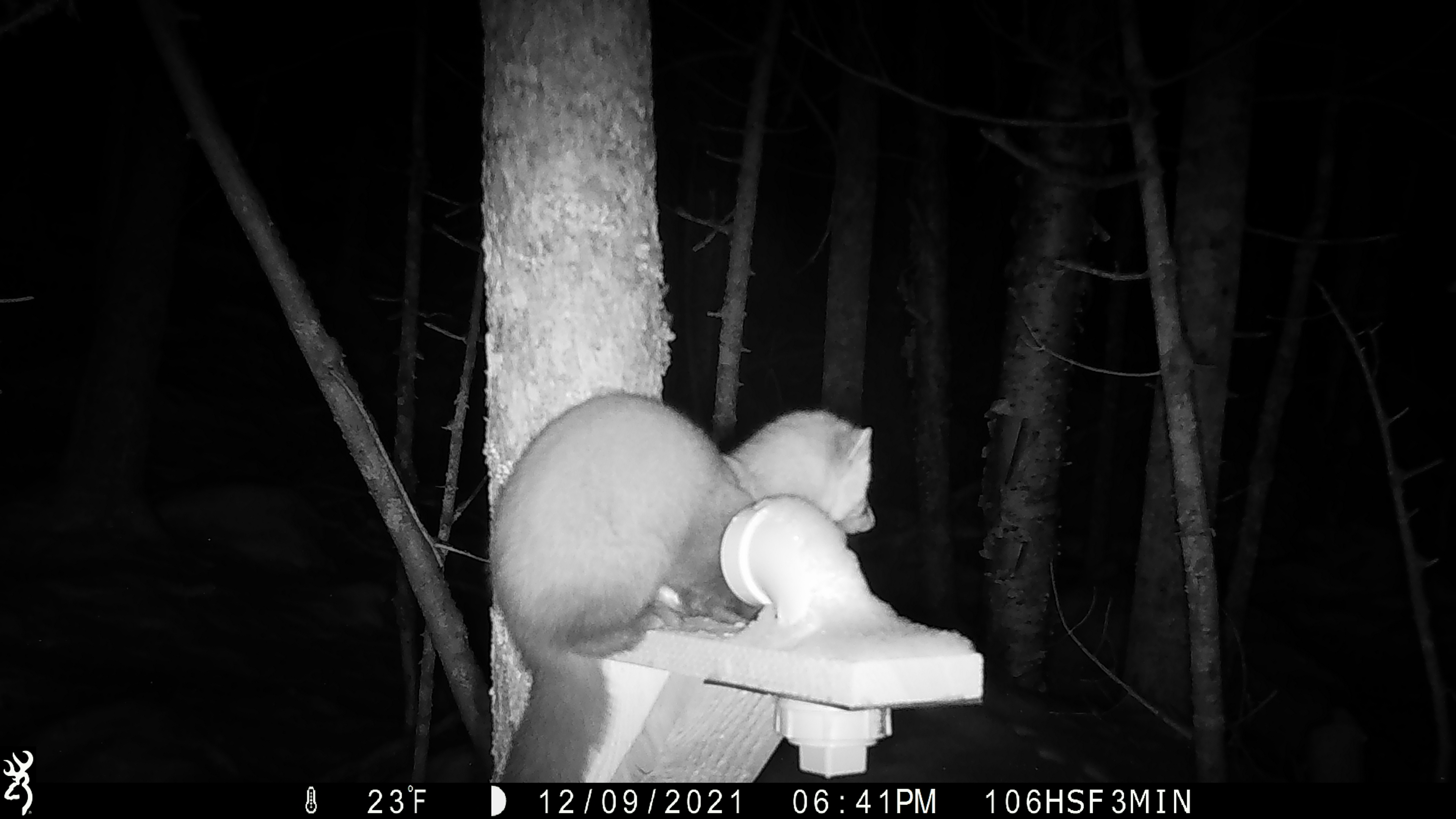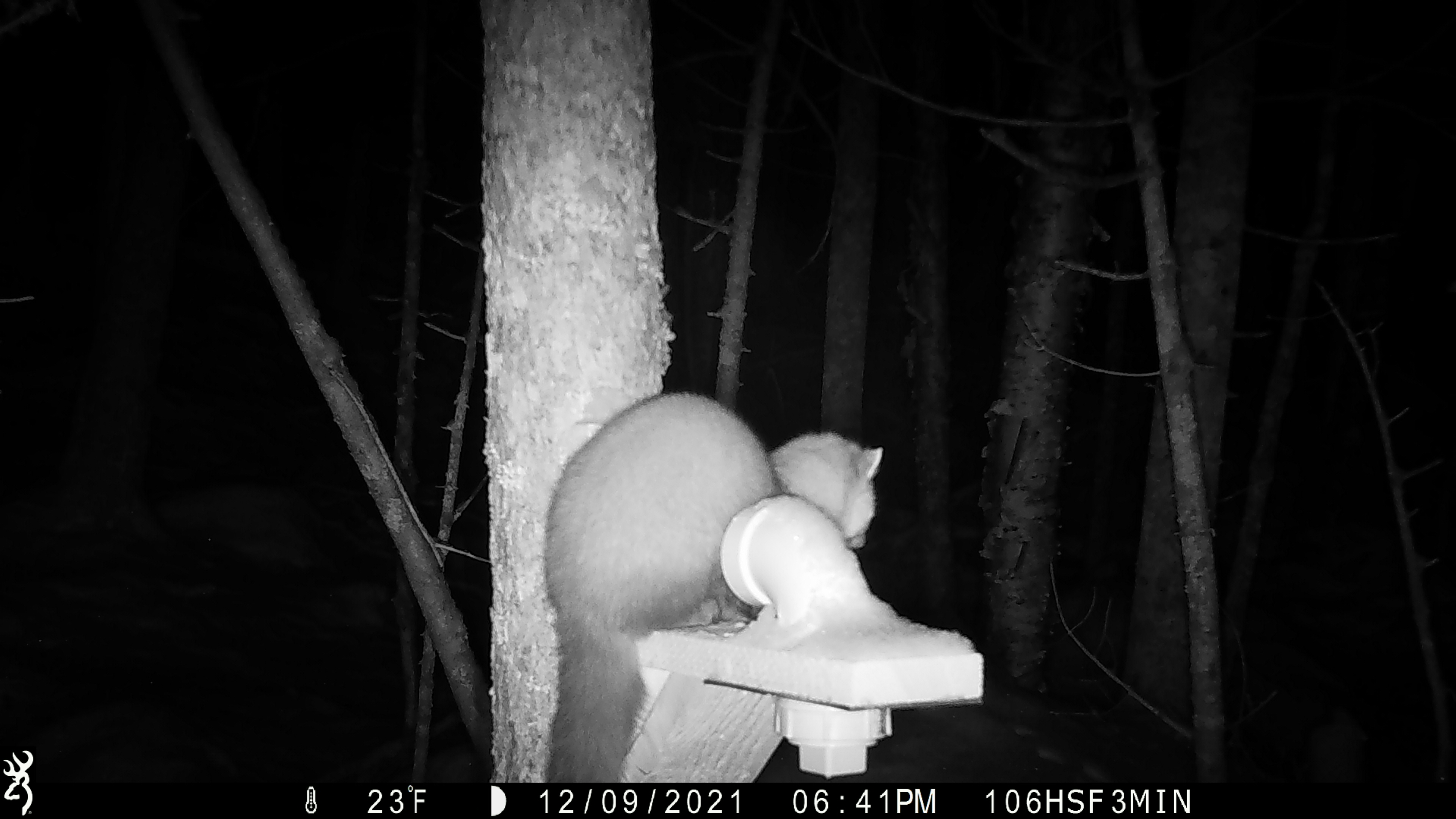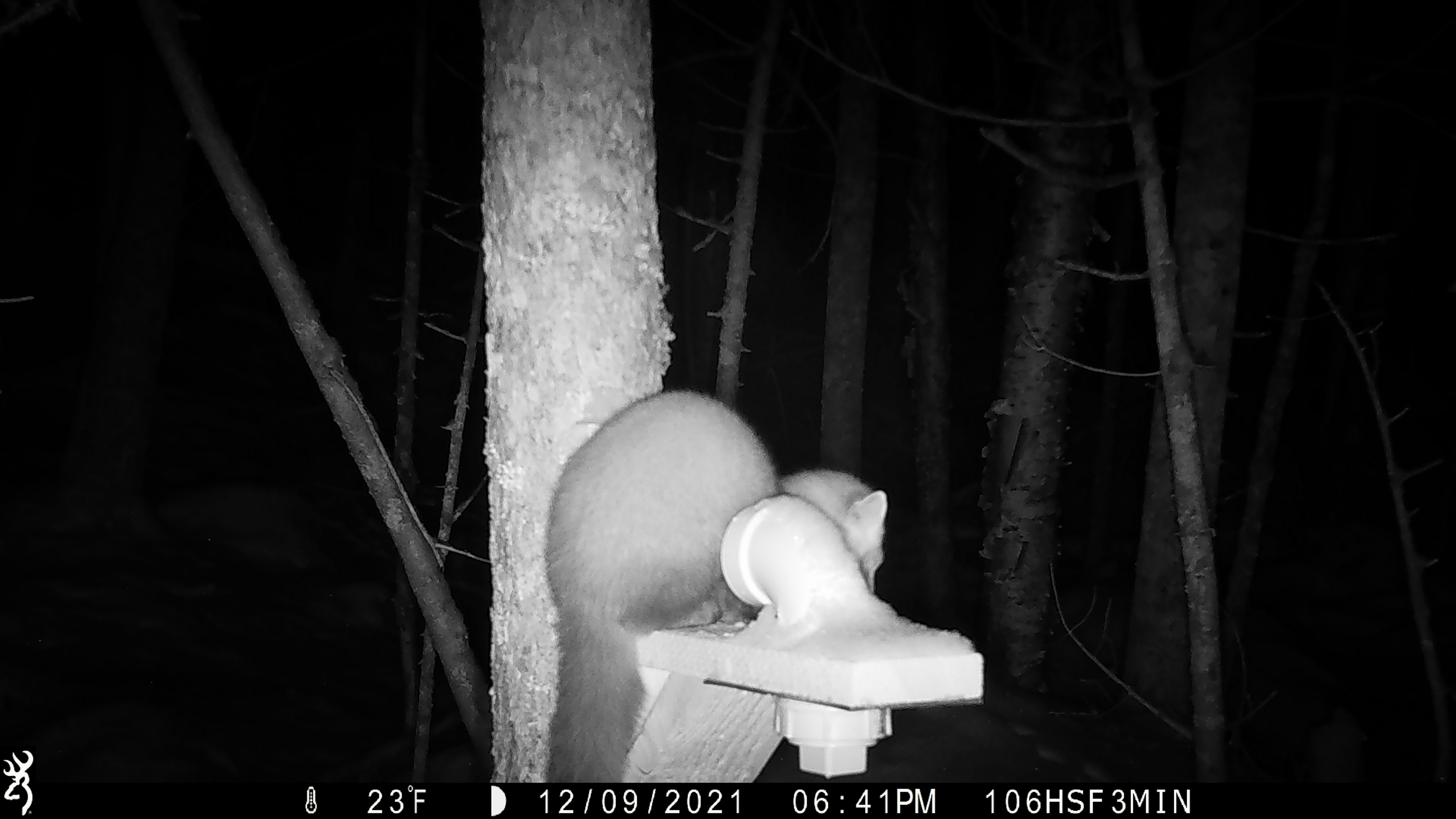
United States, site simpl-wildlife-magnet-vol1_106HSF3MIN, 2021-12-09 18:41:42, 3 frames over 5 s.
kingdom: Animalia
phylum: Chordata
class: Mammalia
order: Carnivora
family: Mustelidae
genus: Martes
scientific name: Martes americana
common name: american marten